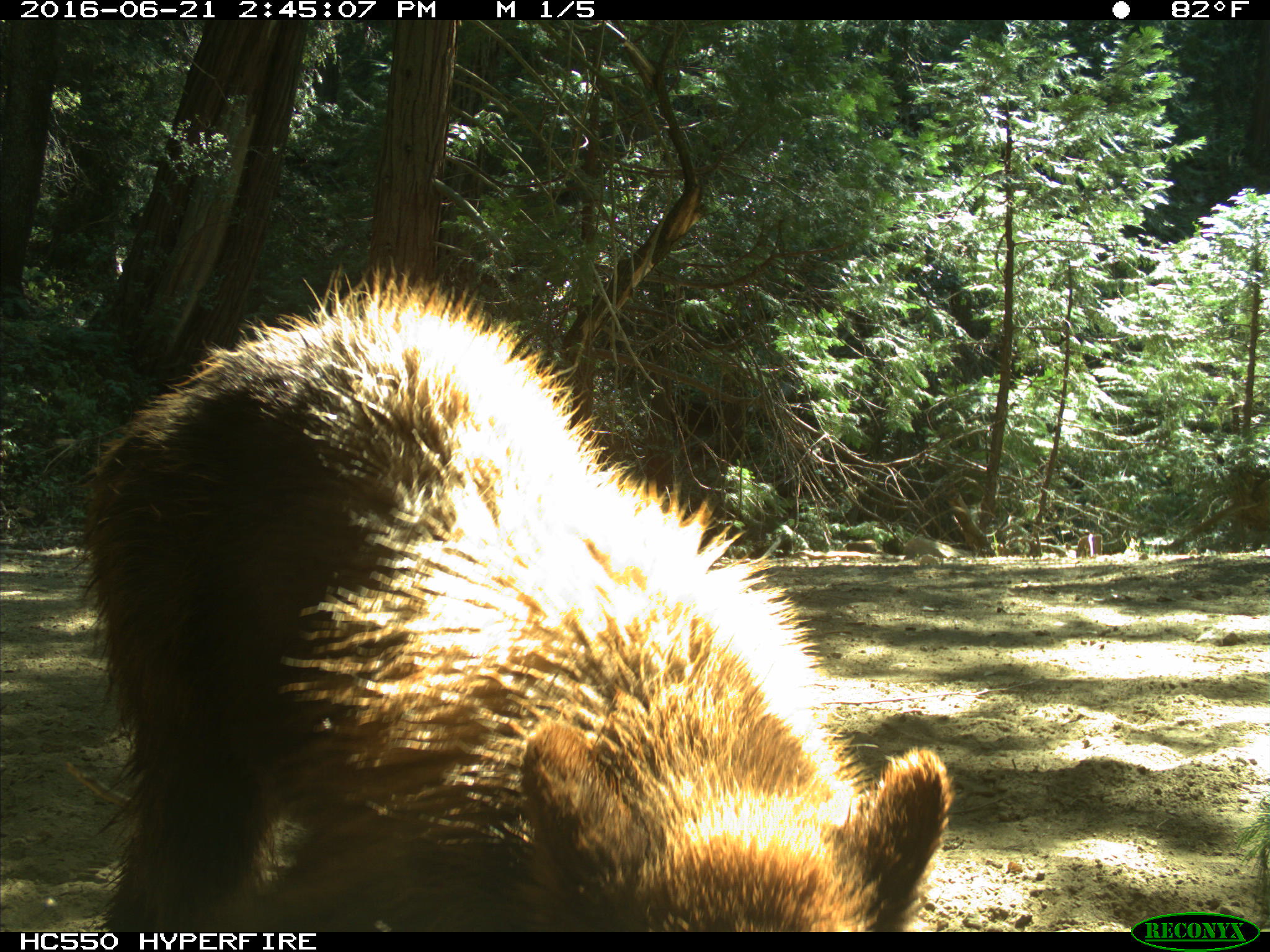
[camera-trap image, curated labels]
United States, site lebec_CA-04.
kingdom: Animalia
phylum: Chordata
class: Mammalia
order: Carnivora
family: Ursidae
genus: Ursus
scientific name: Ursus americanus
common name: american black bear